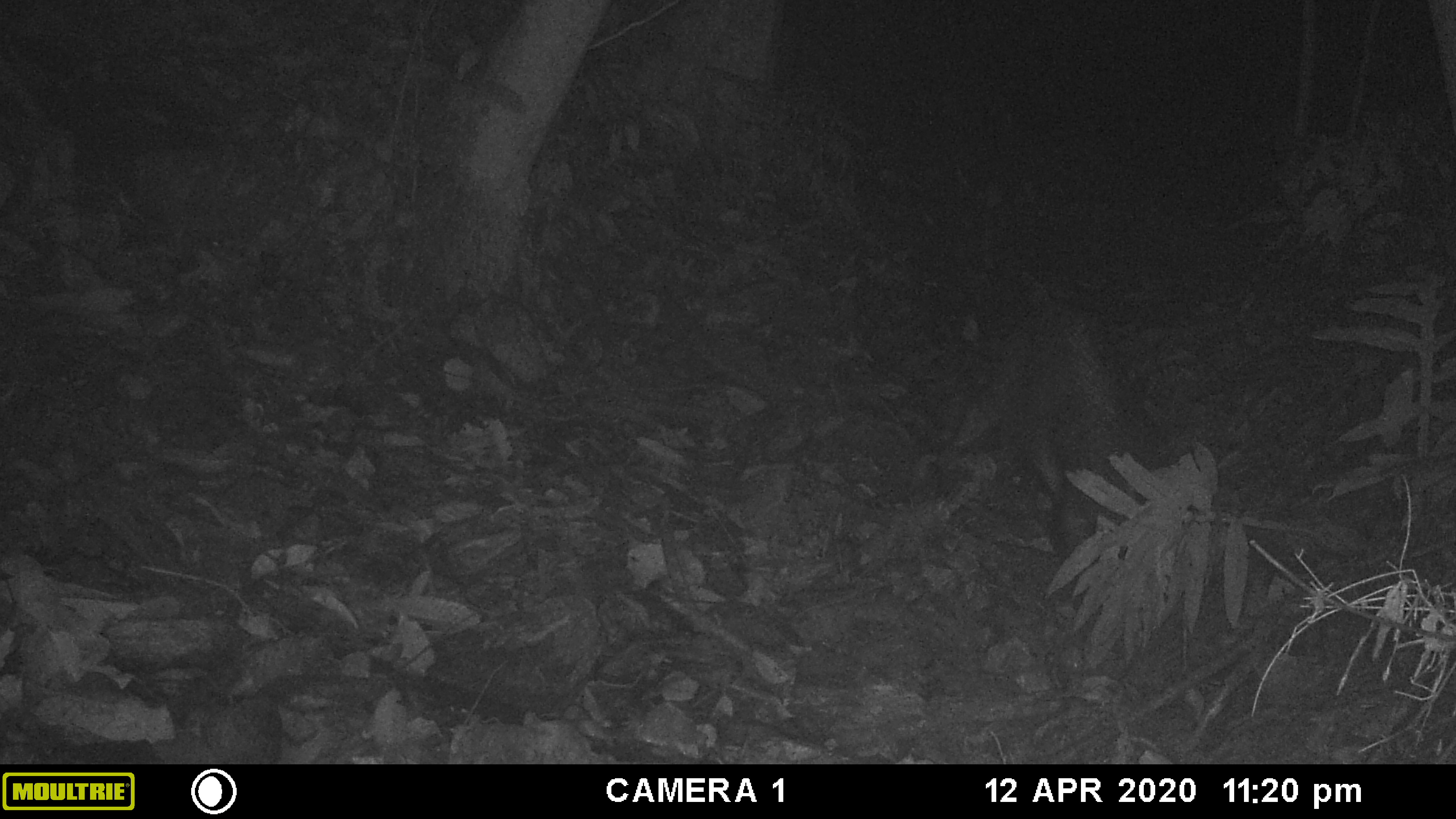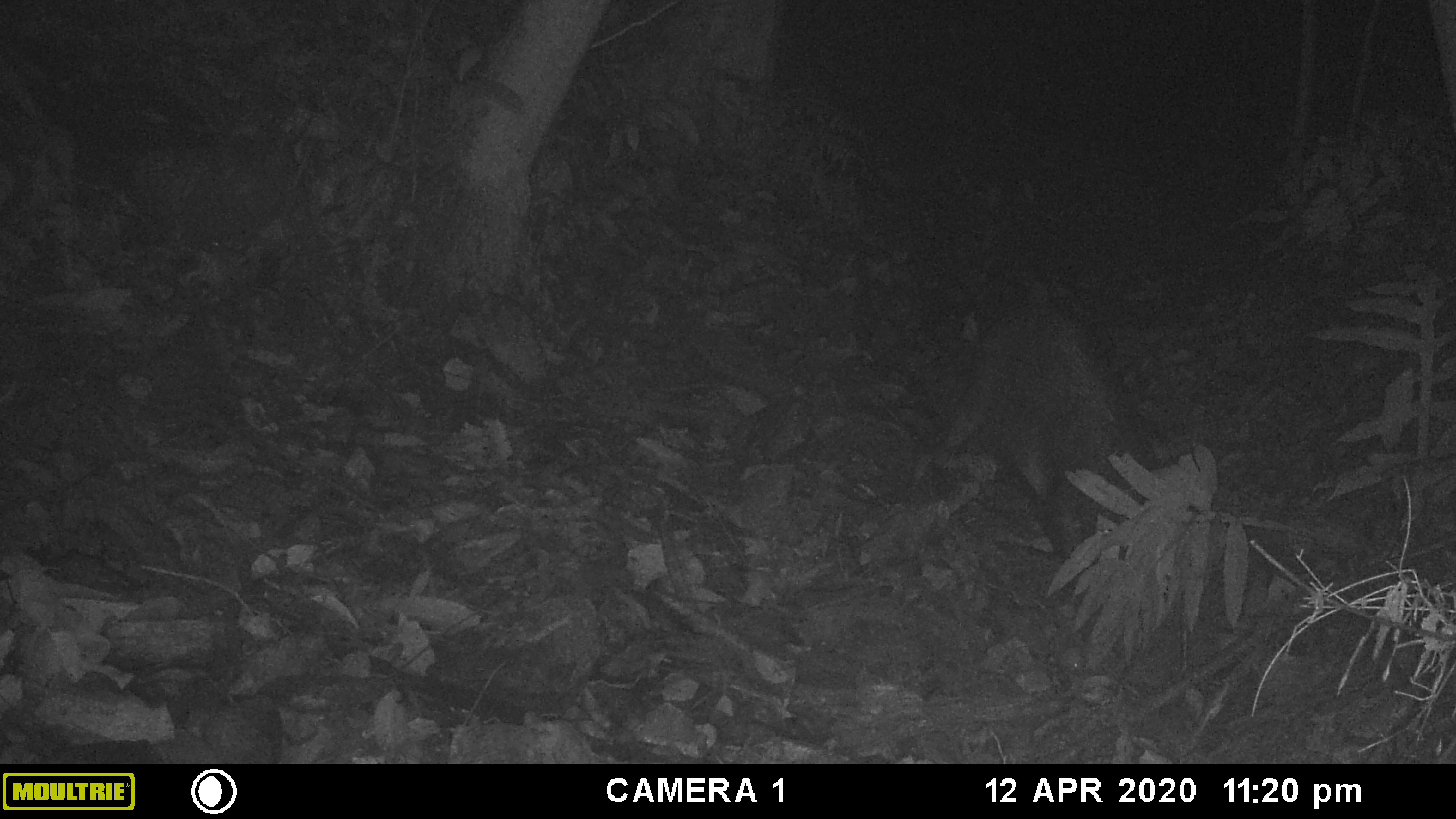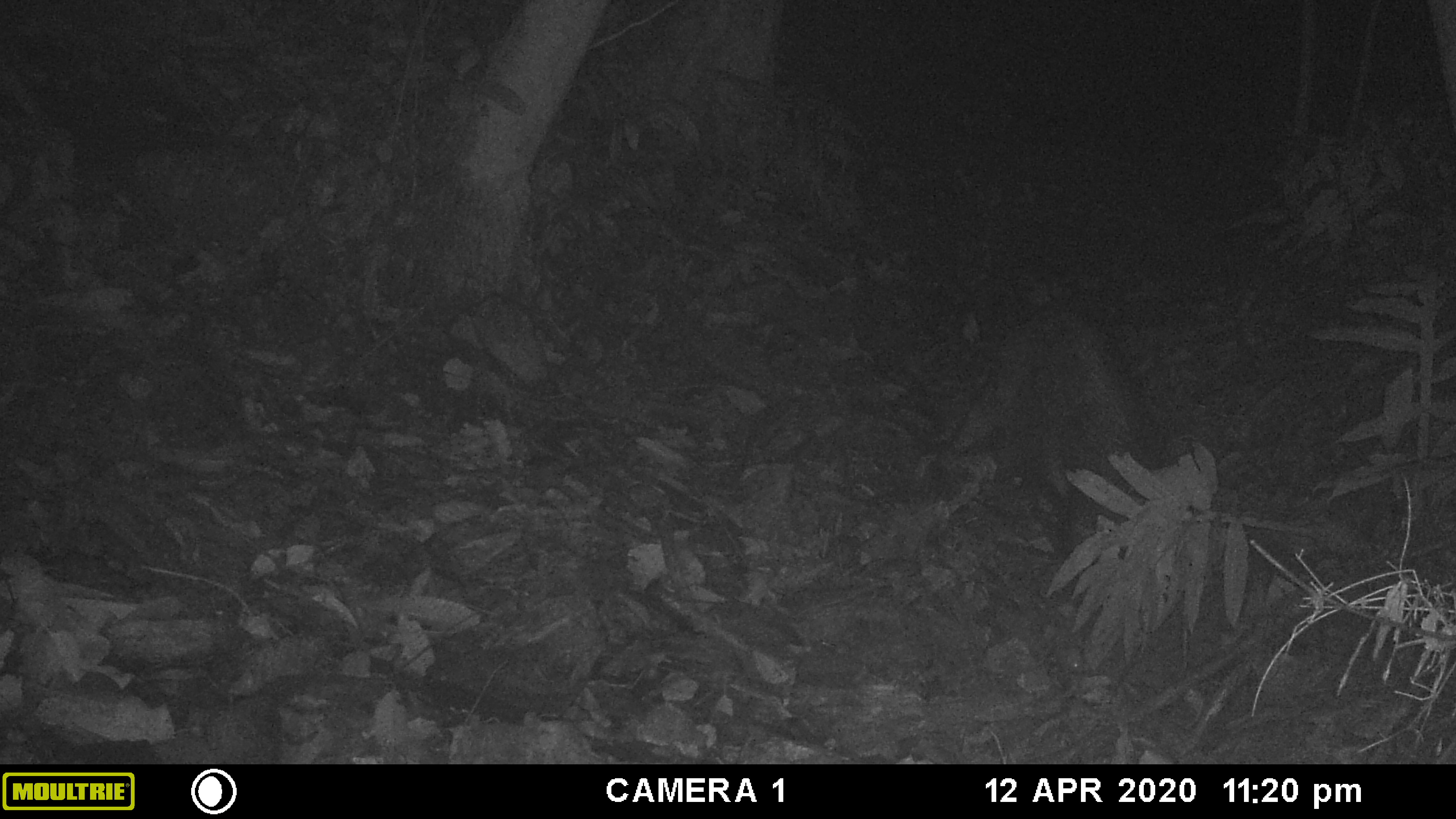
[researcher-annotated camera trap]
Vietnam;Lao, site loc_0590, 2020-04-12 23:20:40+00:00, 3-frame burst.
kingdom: Animalia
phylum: Chordata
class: Mammalia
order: Artiodactyla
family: Suidae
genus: Sus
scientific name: Sus scrofa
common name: eurasian wild pig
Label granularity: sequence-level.